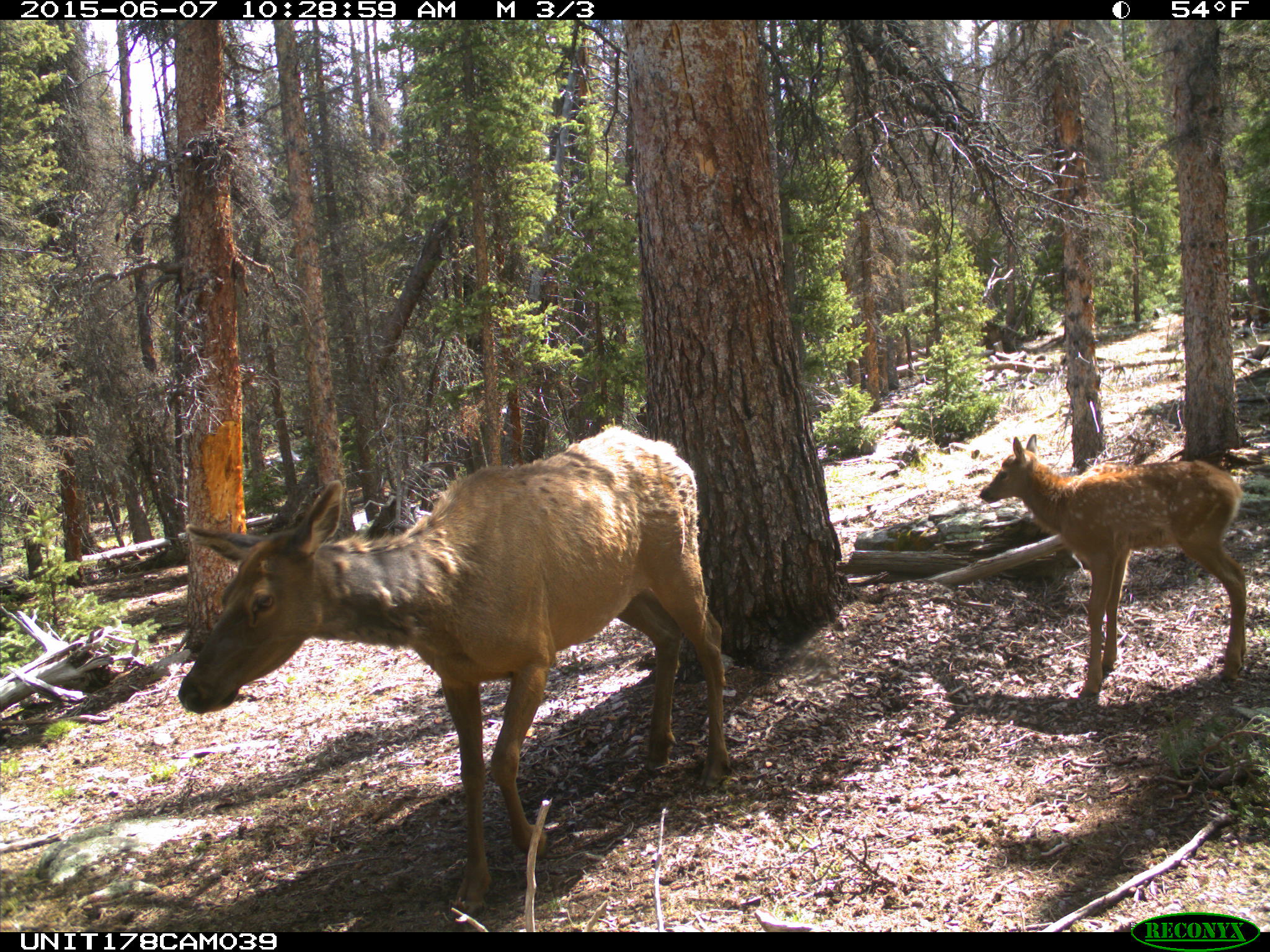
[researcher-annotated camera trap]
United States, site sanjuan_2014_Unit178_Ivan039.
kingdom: Animalia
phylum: Chordata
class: Mammalia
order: Artiodactyla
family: Cervidae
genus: Cervus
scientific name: Cervus elaphus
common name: red deer